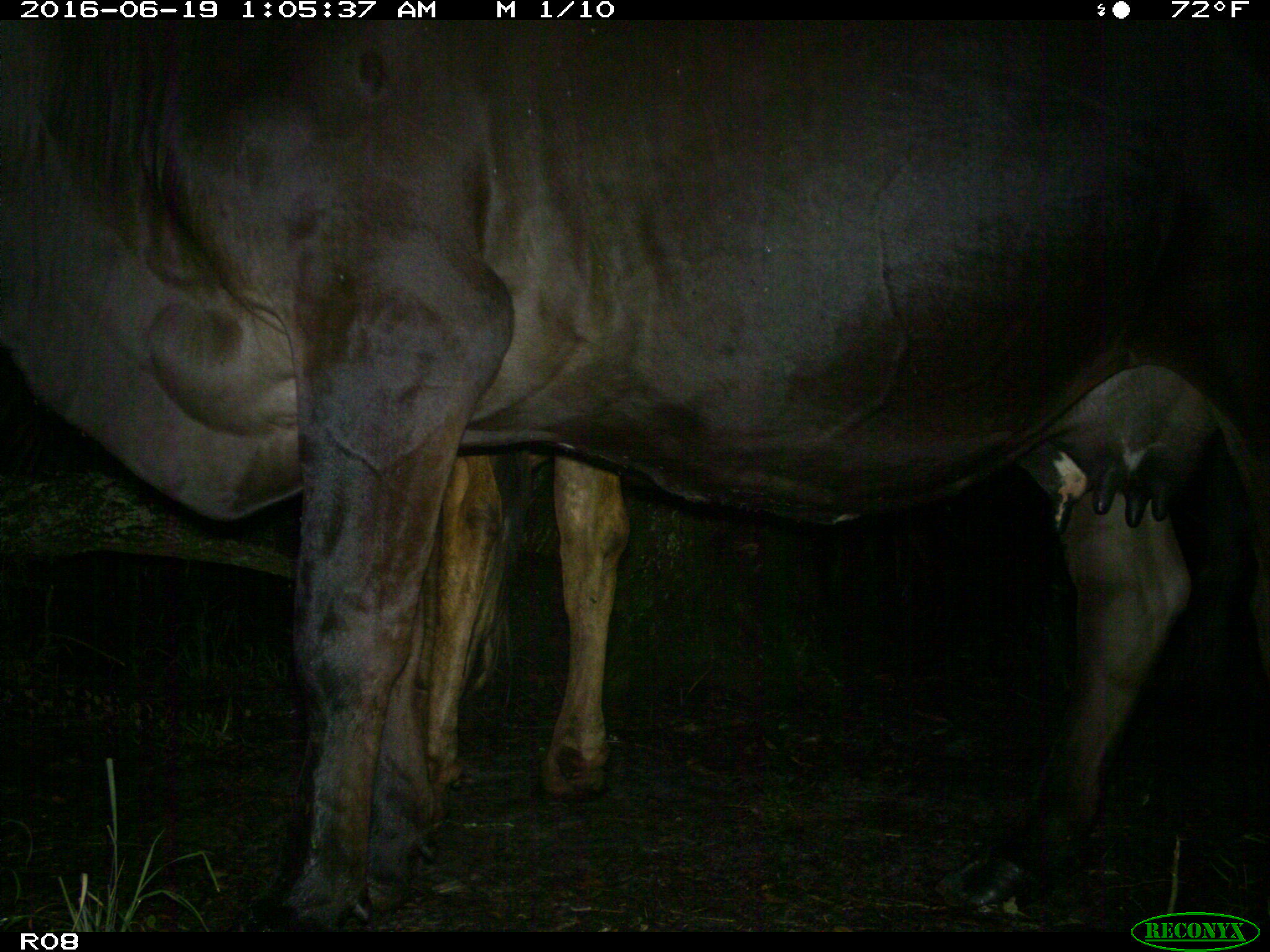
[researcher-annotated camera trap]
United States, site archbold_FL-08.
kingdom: Animalia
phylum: Chordata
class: Mammalia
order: Artiodactyla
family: Bovidae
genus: Bos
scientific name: Bos taurus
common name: domestic cow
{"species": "Bos taurus (domestic cow)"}